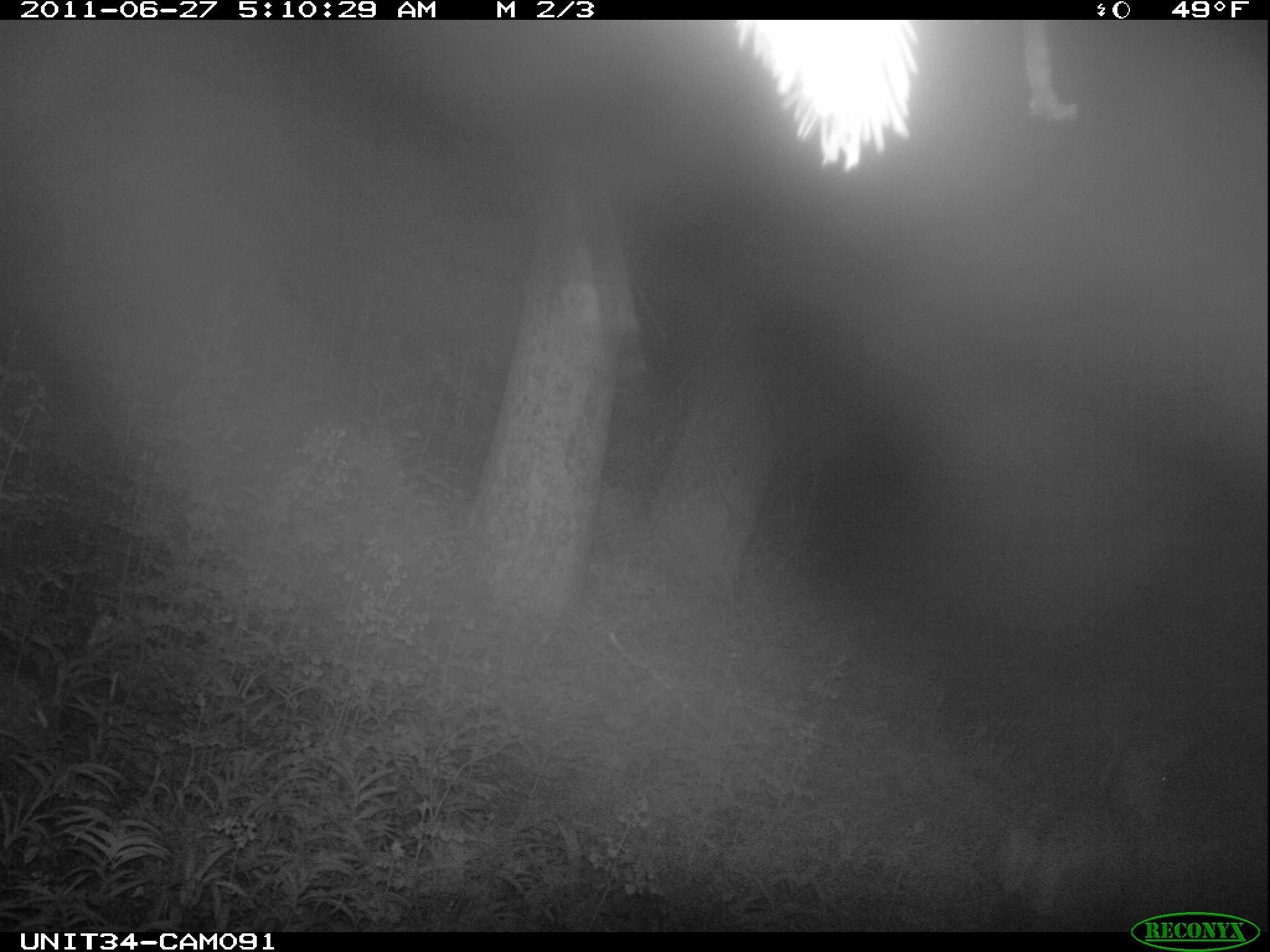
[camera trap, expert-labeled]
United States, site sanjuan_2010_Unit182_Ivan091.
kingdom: Animalia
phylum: Chordata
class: Mammalia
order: Artiodactyla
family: Cervidae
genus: Odocoileus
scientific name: Odocoileus hemionus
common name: mule deer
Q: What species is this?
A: Odocoileus hemionus (mule deer).